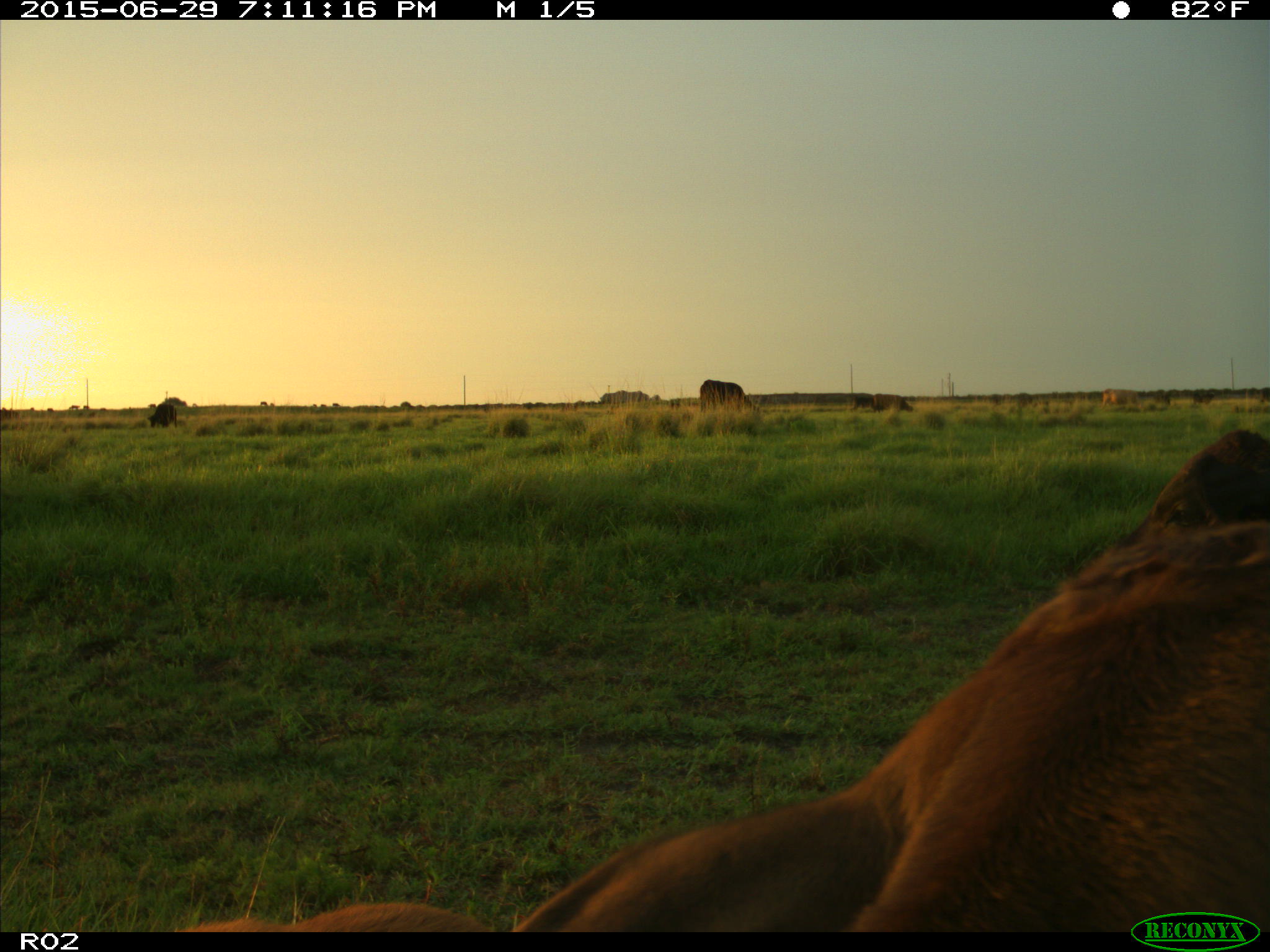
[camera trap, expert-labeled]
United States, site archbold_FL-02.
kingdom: Animalia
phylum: Chordata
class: Mammalia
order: Artiodactyla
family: Bovidae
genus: Bos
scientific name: Bos taurus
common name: domestic cow